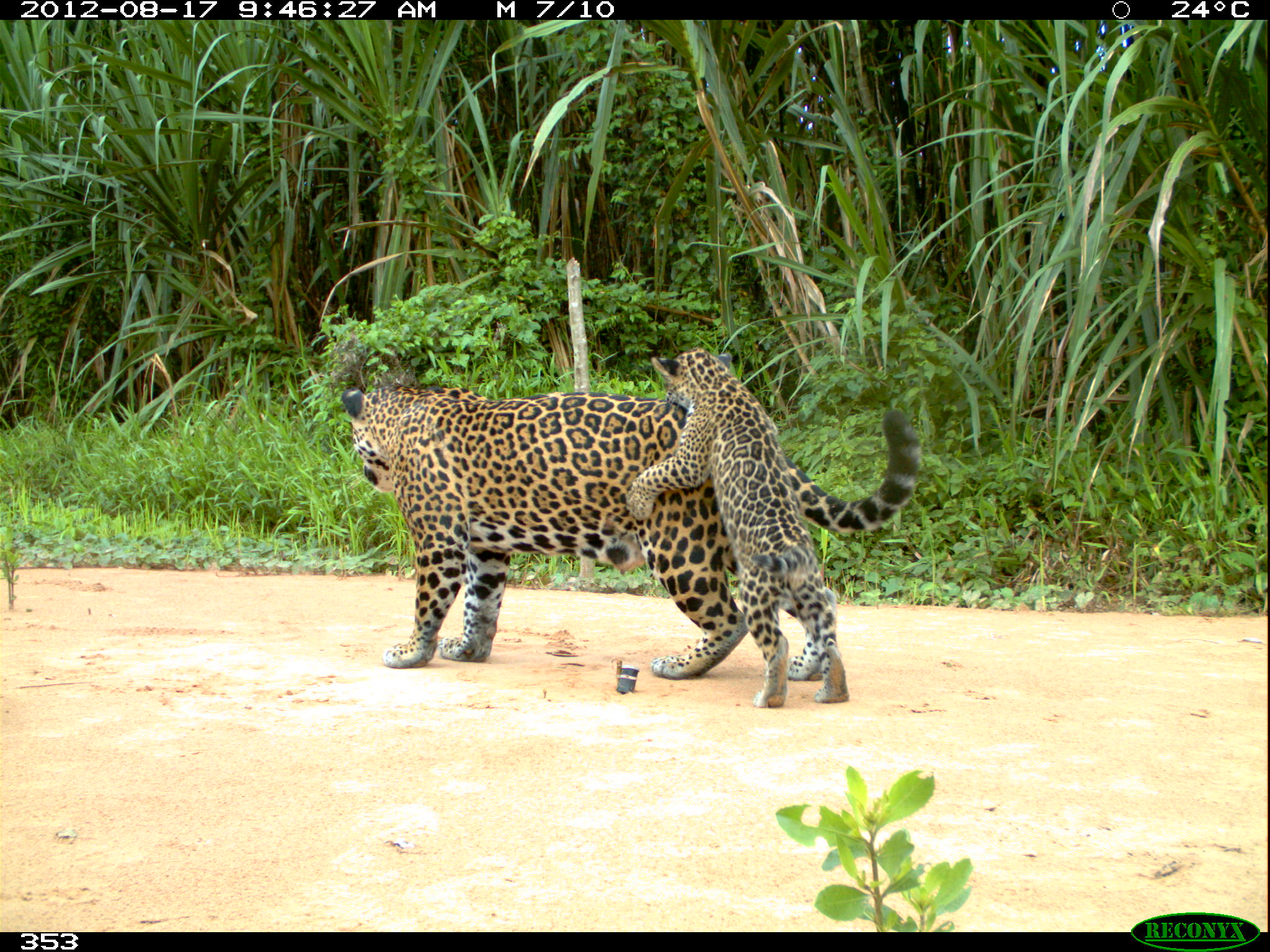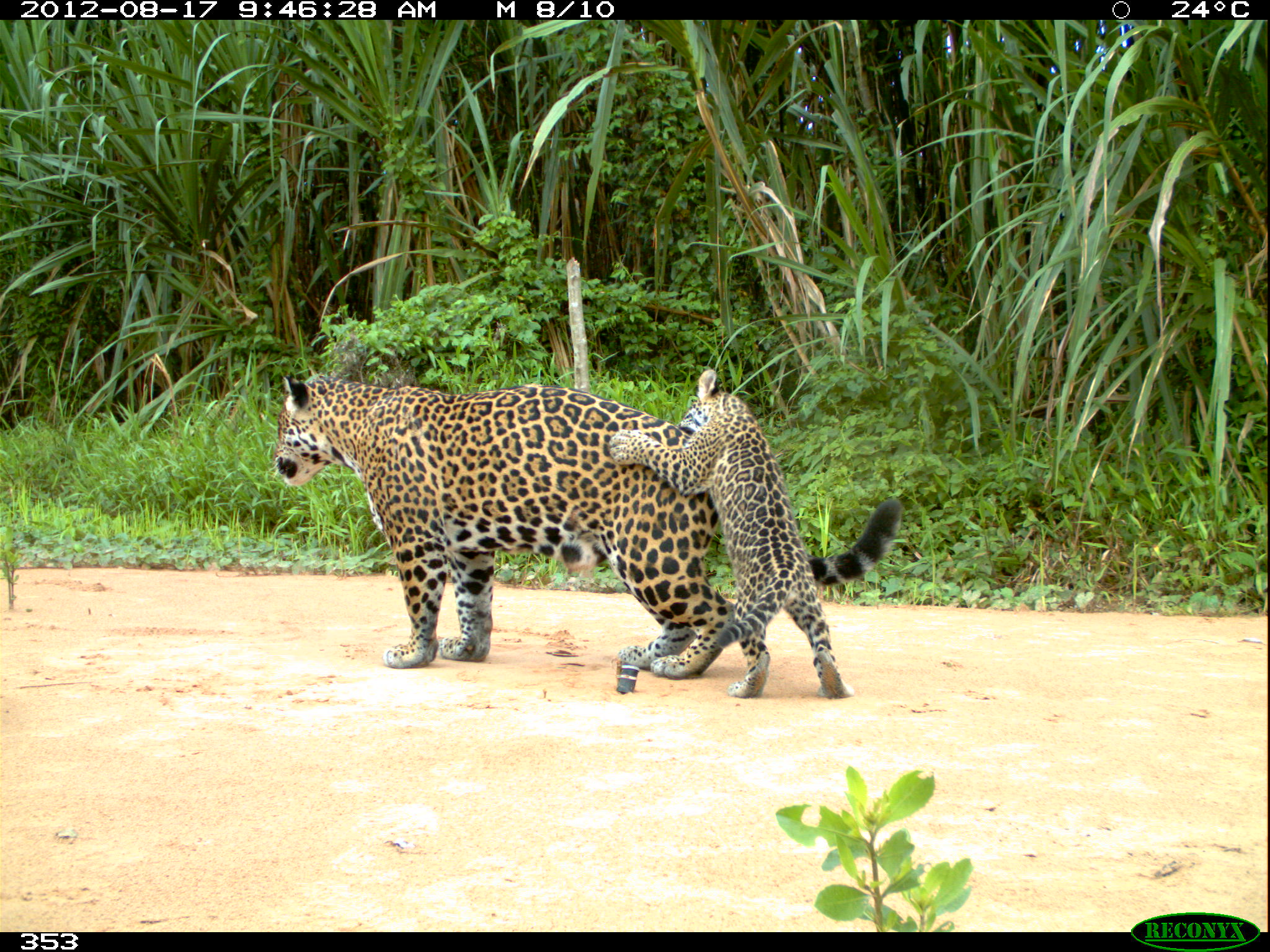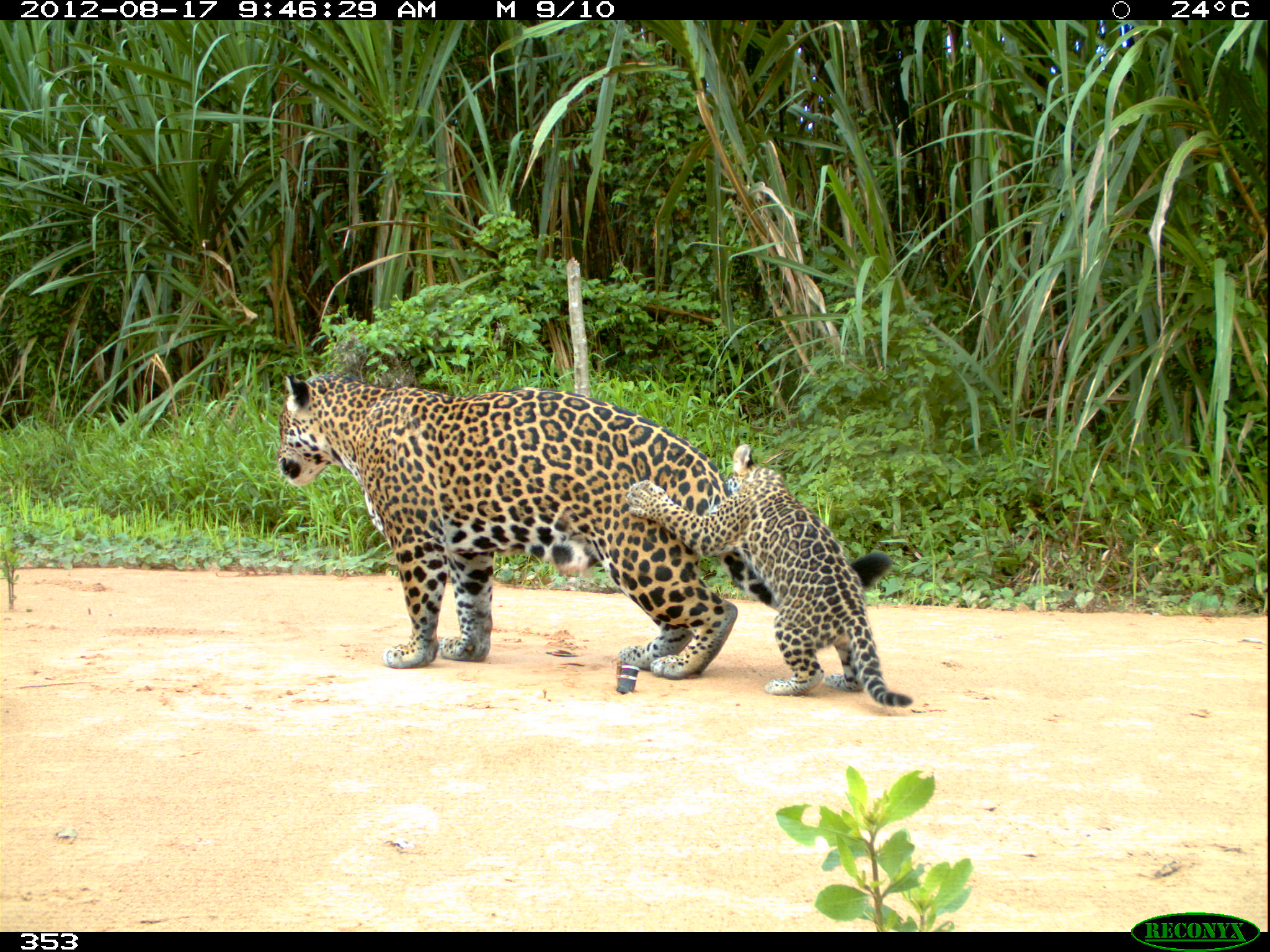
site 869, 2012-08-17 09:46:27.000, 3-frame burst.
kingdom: Animalia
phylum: Chordata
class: Mammalia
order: Carnivora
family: Felidae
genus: Panthera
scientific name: Panthera onca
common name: jaguar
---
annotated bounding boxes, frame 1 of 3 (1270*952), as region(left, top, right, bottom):
panthera onca: region(340, 382, 923, 681); region(625, 346, 847, 708)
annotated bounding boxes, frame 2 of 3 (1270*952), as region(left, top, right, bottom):
panthera onca: region(268, 372, 904, 680); region(608, 369, 856, 701)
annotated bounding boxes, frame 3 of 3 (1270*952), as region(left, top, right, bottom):
panthera onca: region(273, 369, 897, 681); region(625, 443, 913, 708)